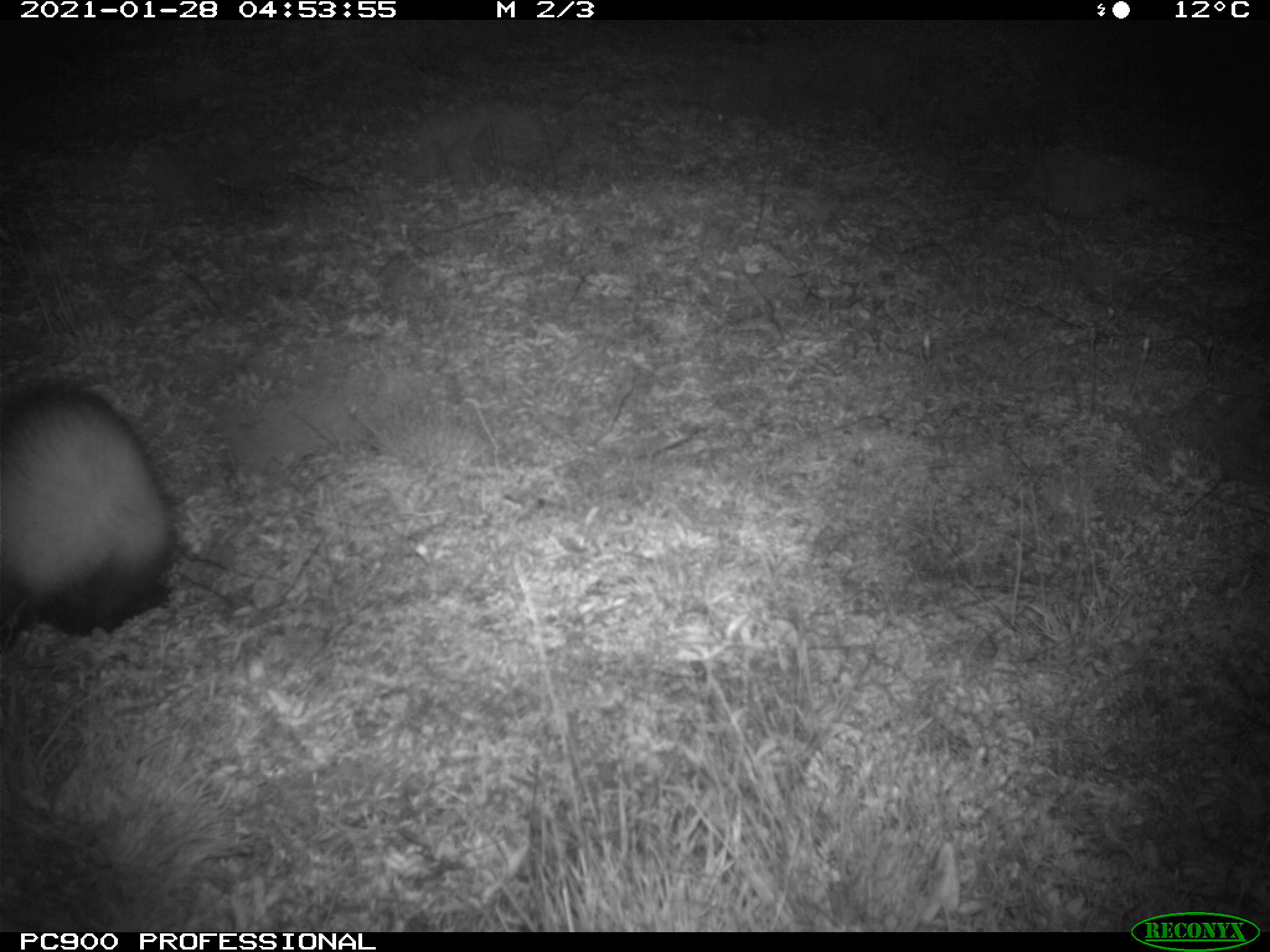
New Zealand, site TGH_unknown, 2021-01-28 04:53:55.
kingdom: Animalia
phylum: Chordata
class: Mammalia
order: Carnivora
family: Mustelidae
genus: Mustela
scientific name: Mustela furo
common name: ferret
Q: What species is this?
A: Ferret (Mustela furo).